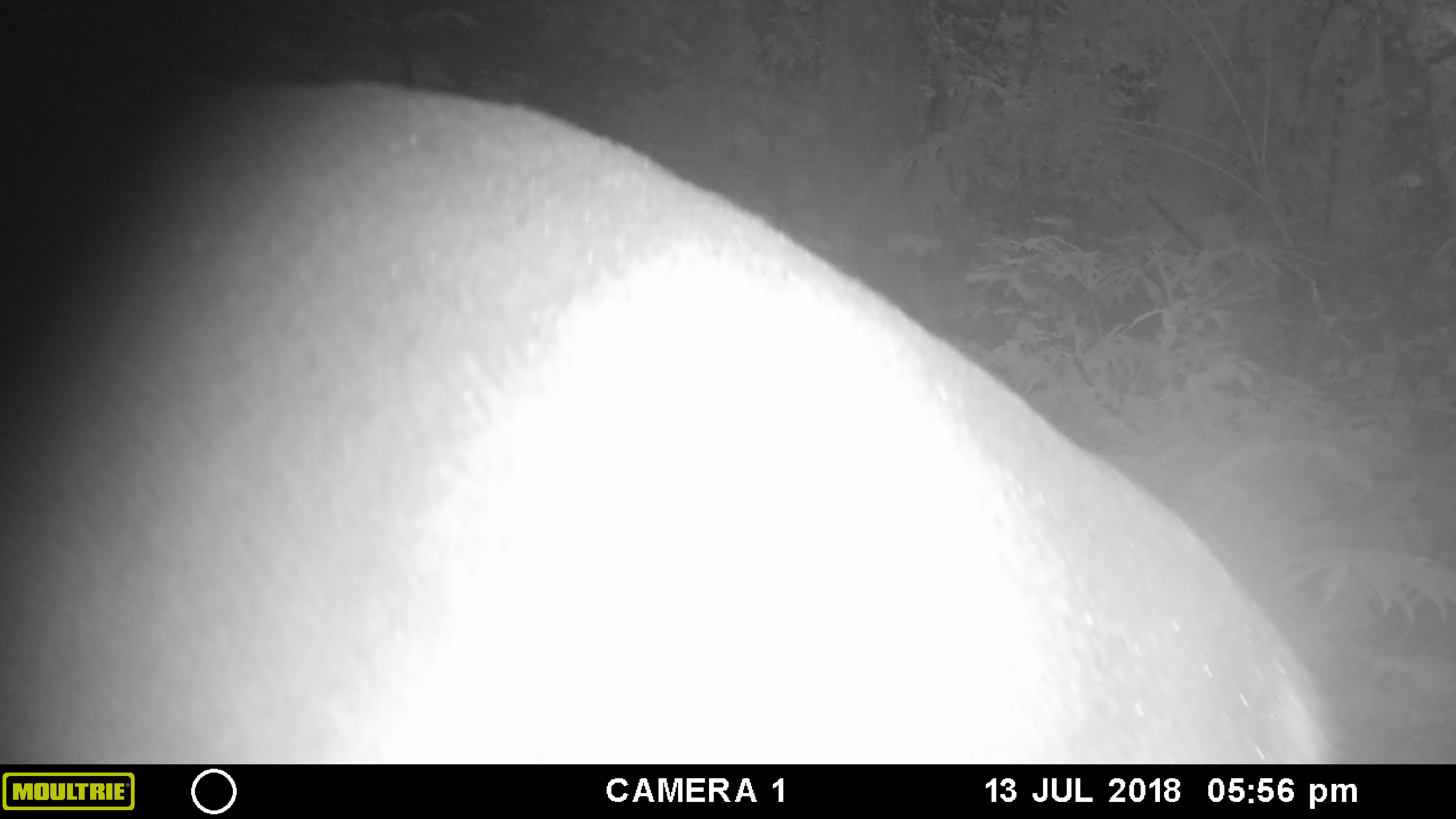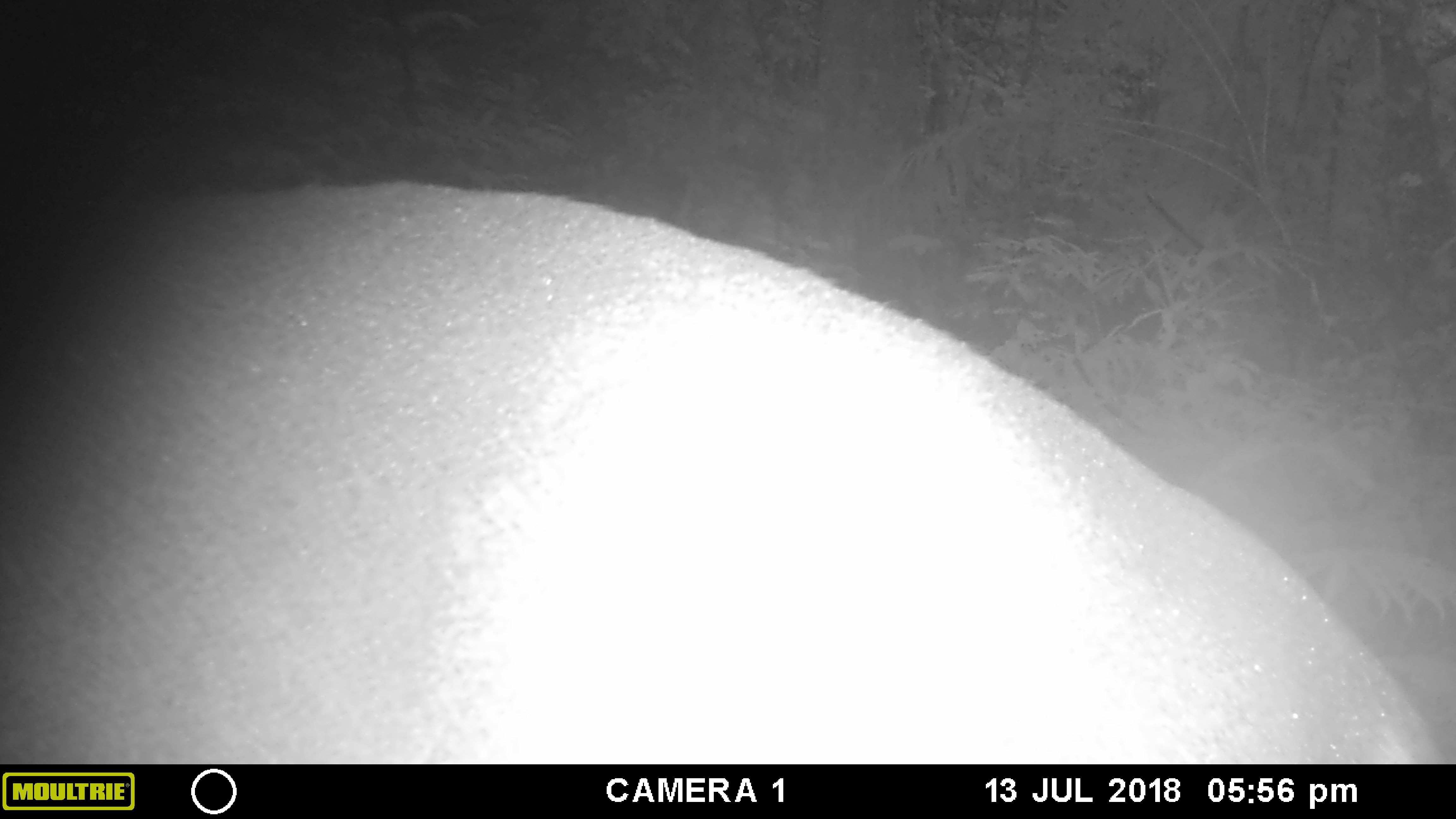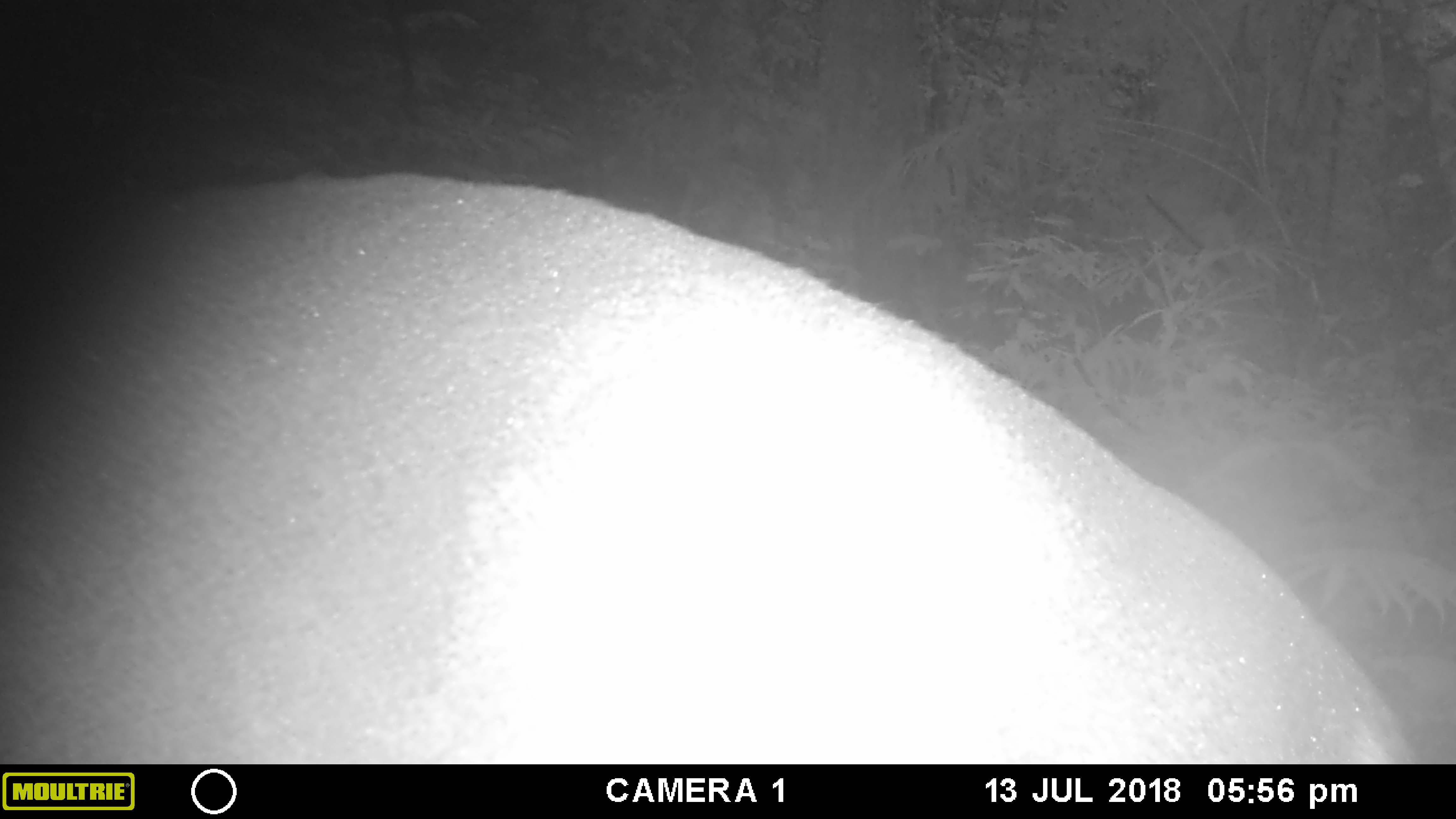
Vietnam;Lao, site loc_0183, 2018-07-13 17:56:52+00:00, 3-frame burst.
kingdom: Animalia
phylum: Chordata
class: Mammalia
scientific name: Laurasiatheria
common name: ungulate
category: unidentified ungulates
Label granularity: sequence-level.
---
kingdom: Animalia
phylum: Chordata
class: Mammalia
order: Artiodactyla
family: Cervidae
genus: Muntiacus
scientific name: Muntiacus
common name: muntjacs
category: unidentified muntjac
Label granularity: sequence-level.